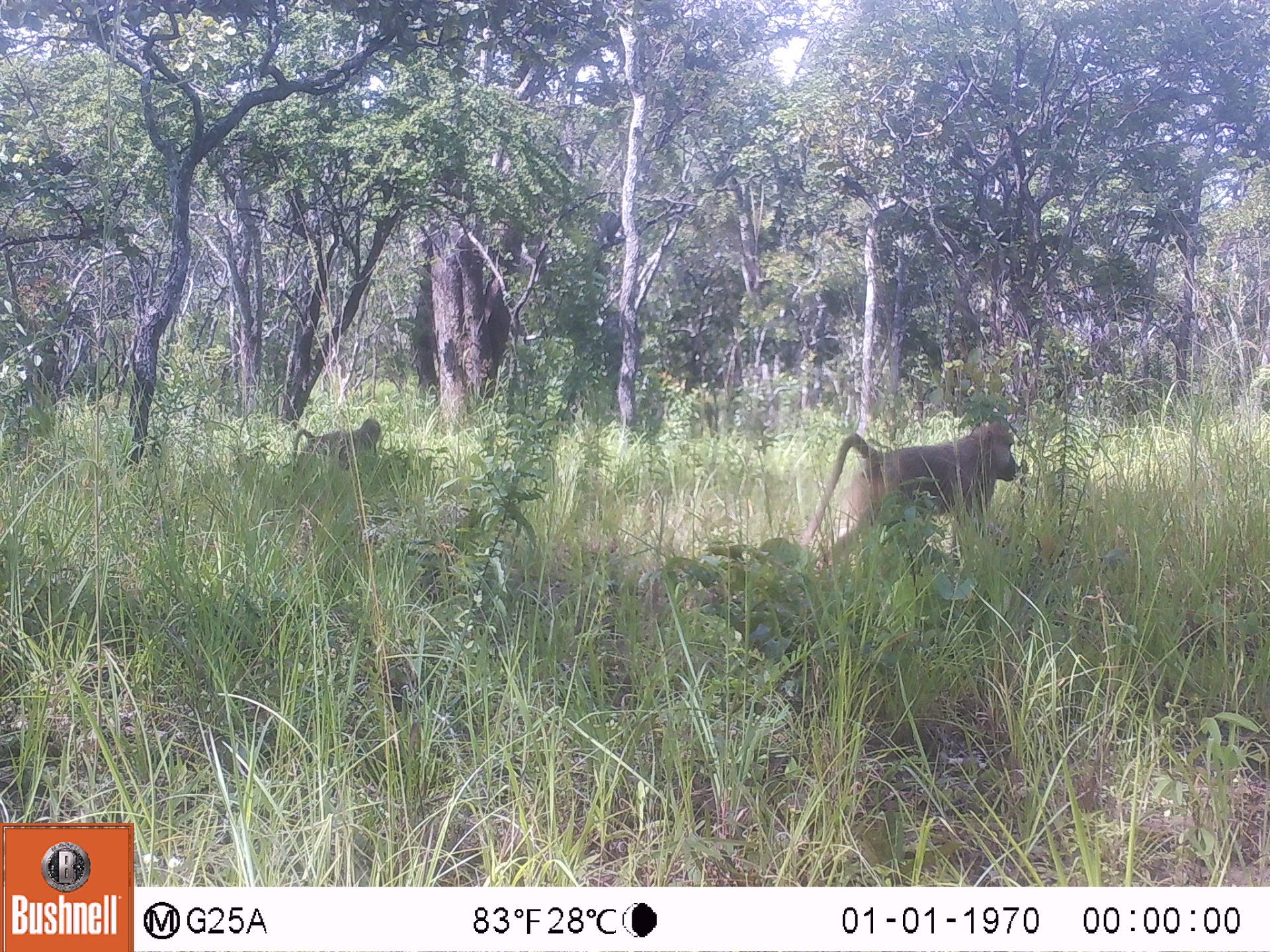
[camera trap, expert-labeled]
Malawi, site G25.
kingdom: Animalia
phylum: Chordata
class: Mammalia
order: Primates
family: Cercopithecidae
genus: Papio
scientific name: Papio cynocephalus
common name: yellow baboon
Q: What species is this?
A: Yellow baboon (Papio cynocephalus).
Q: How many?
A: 2.